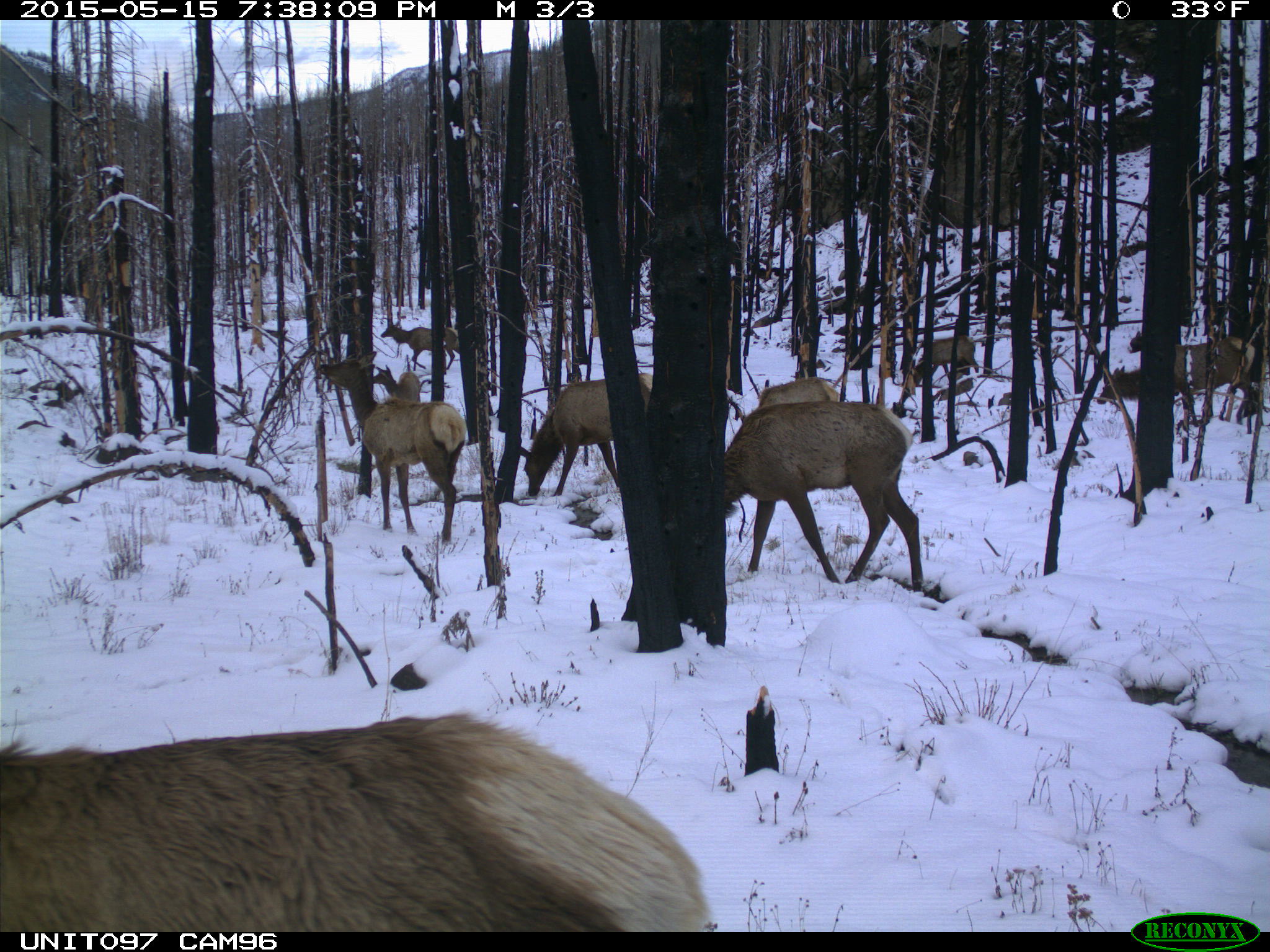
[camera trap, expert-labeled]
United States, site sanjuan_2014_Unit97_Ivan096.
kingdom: Animalia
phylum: Chordata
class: Mammalia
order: Artiodactyla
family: Cervidae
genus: Cervus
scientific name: Cervus elaphus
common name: red deer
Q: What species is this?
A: Cervus elaphus (red deer).